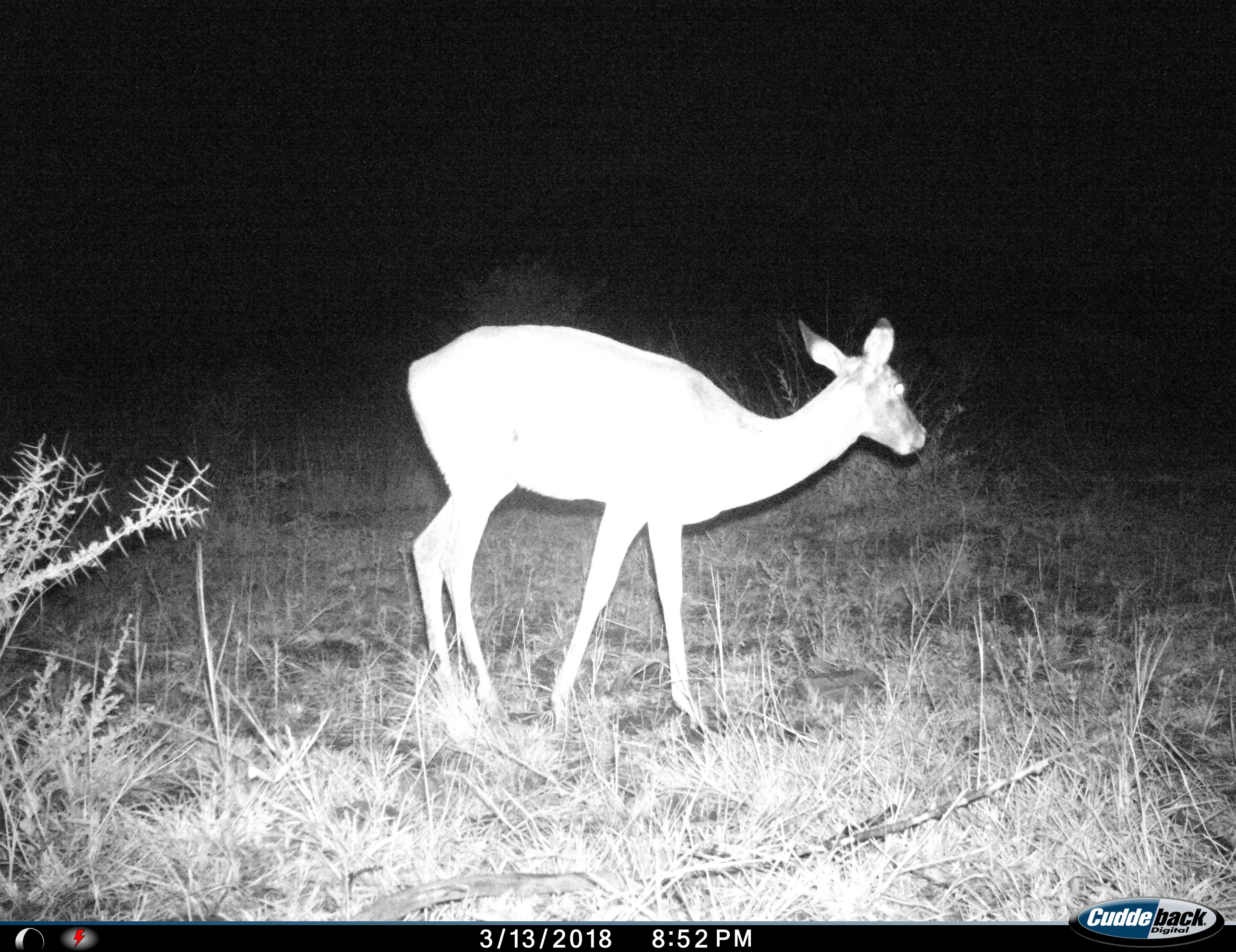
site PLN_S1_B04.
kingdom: Animalia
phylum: Chordata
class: Mammalia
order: Artiodactyla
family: Bovidae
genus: Aepyceros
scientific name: Aepyceros melampus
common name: impala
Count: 1.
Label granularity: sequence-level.